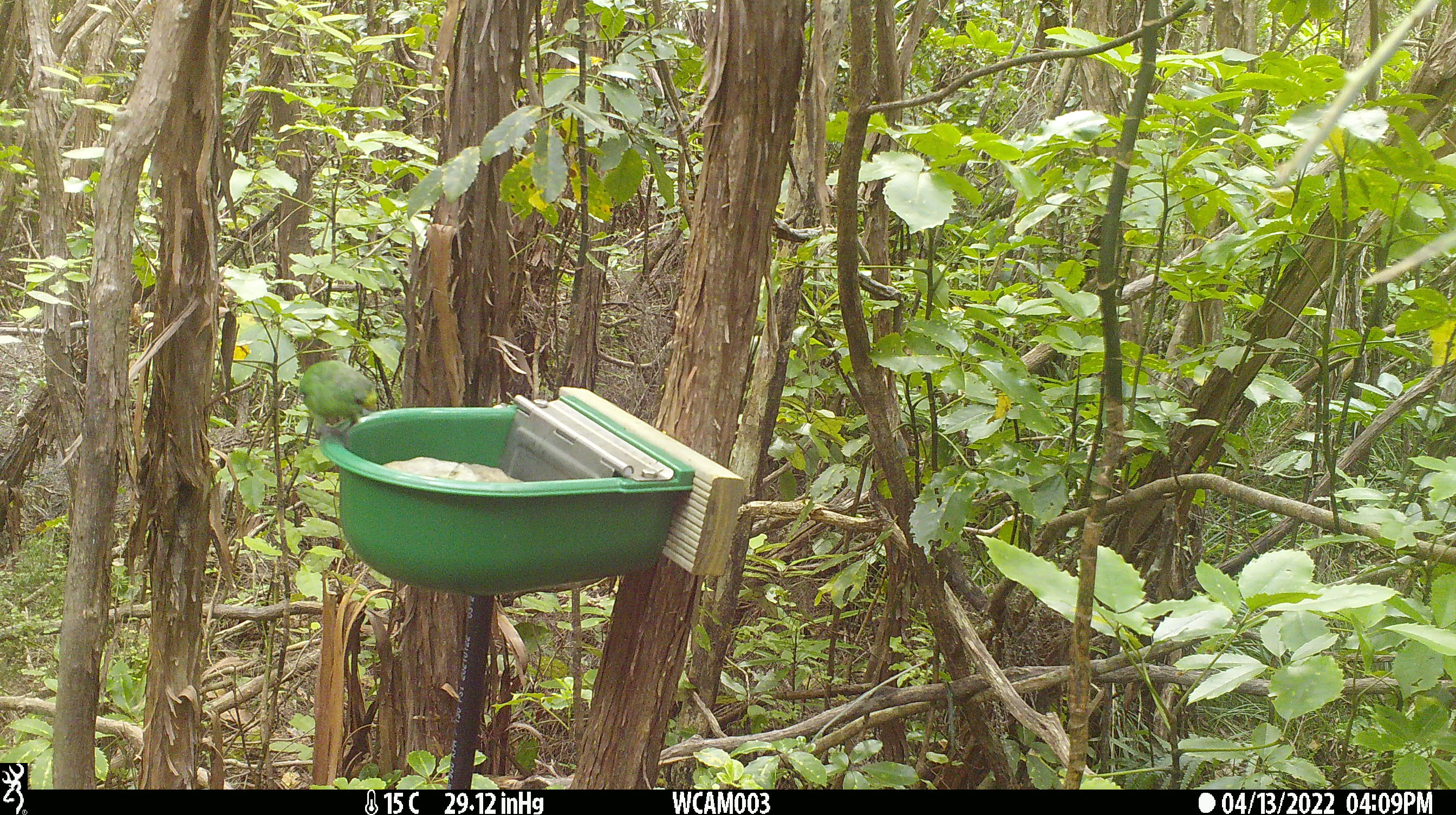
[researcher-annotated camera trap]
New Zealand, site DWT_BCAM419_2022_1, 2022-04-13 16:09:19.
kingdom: Animalia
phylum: Chordata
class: Aves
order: Psittaciformes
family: Psittaculidae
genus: Cyanoramphus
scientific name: Cyanoramphus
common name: parakeet